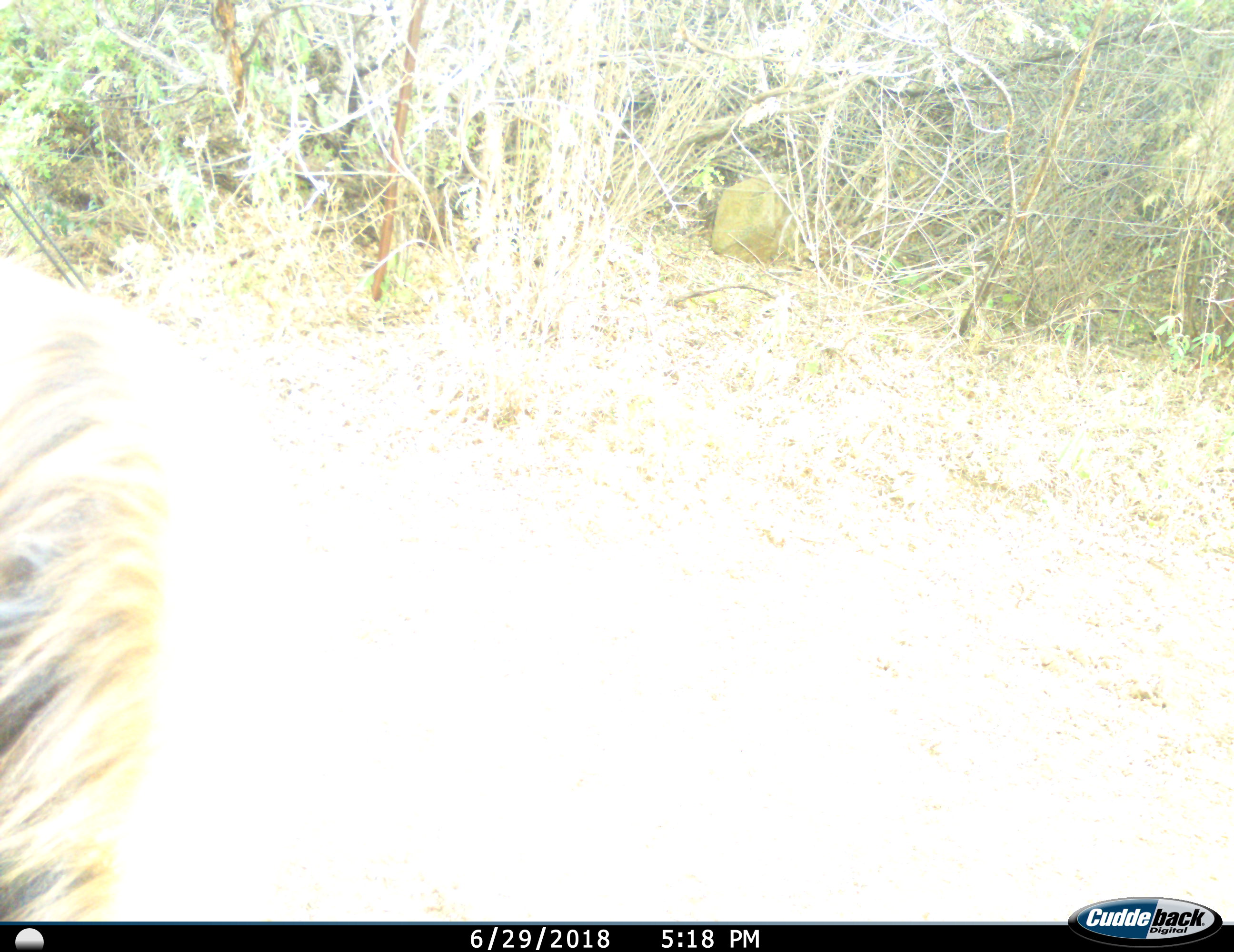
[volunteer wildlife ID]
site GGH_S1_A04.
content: unidentified animal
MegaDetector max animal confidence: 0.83